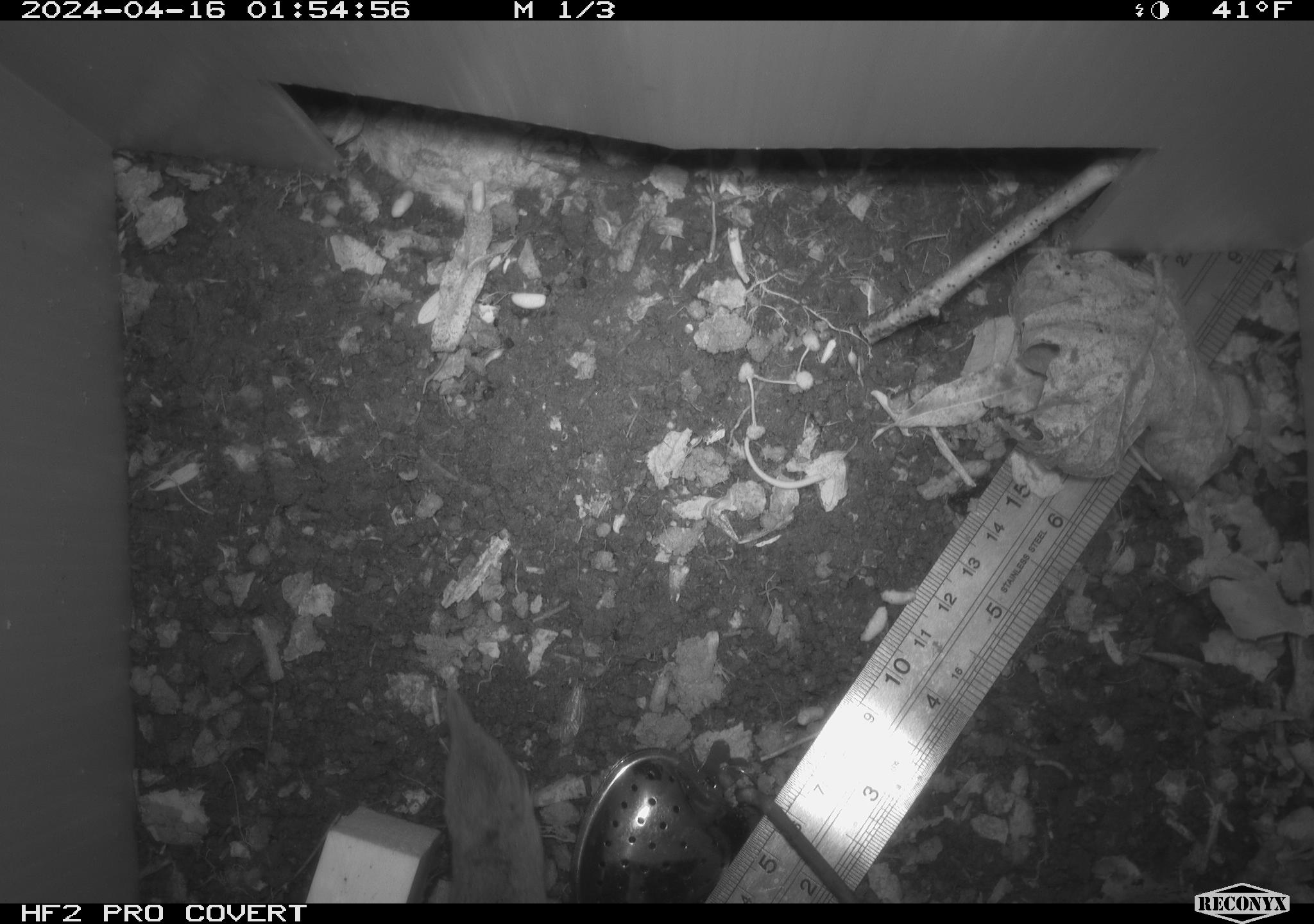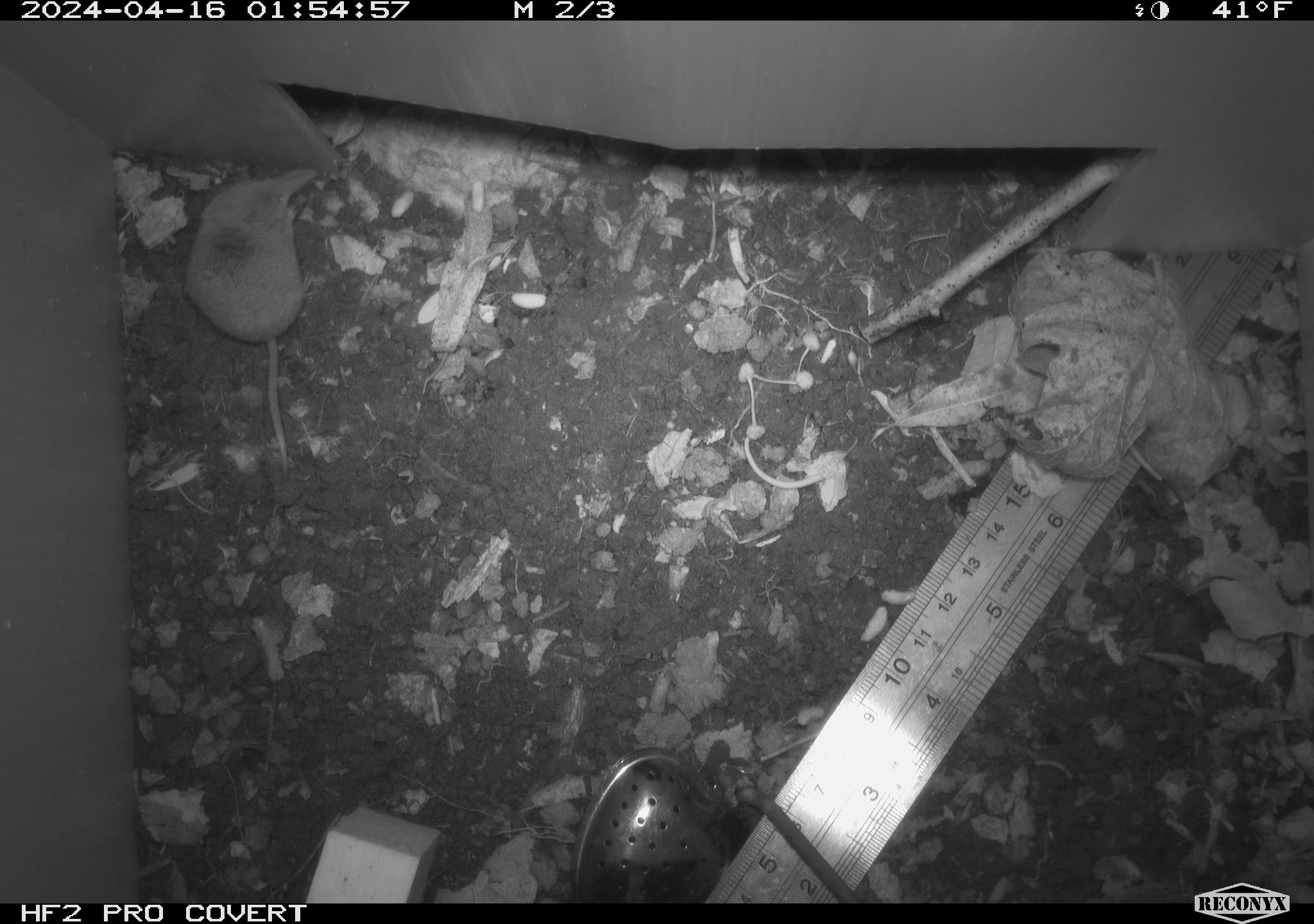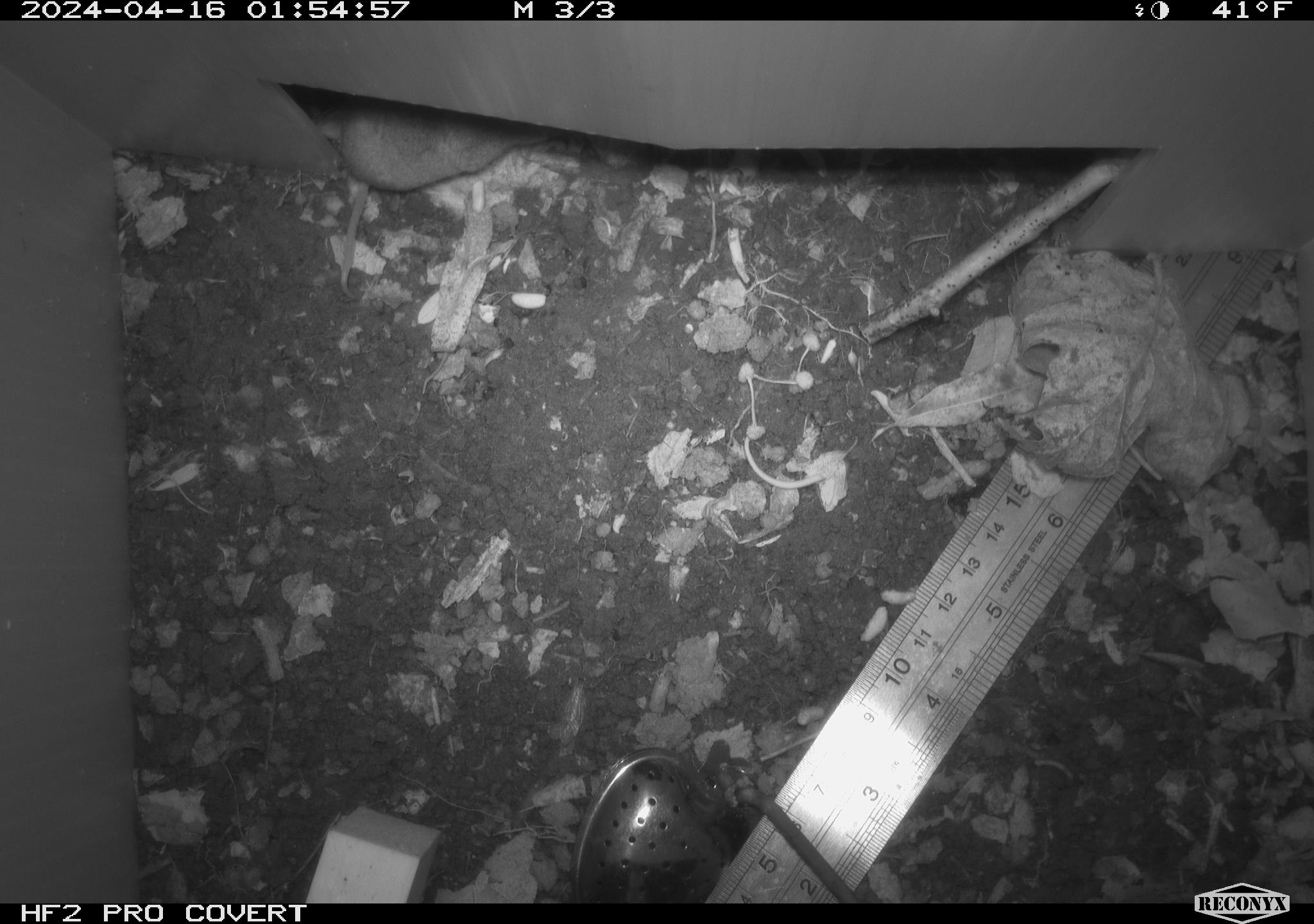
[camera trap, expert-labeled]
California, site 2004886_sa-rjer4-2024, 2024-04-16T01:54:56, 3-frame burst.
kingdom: Animalia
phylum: Chordata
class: Mammalia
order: Eulipotyphla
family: Soricidae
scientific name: Soricidae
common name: shrews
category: soricidae family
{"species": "soricidae family (shrews) (Soricidae)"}